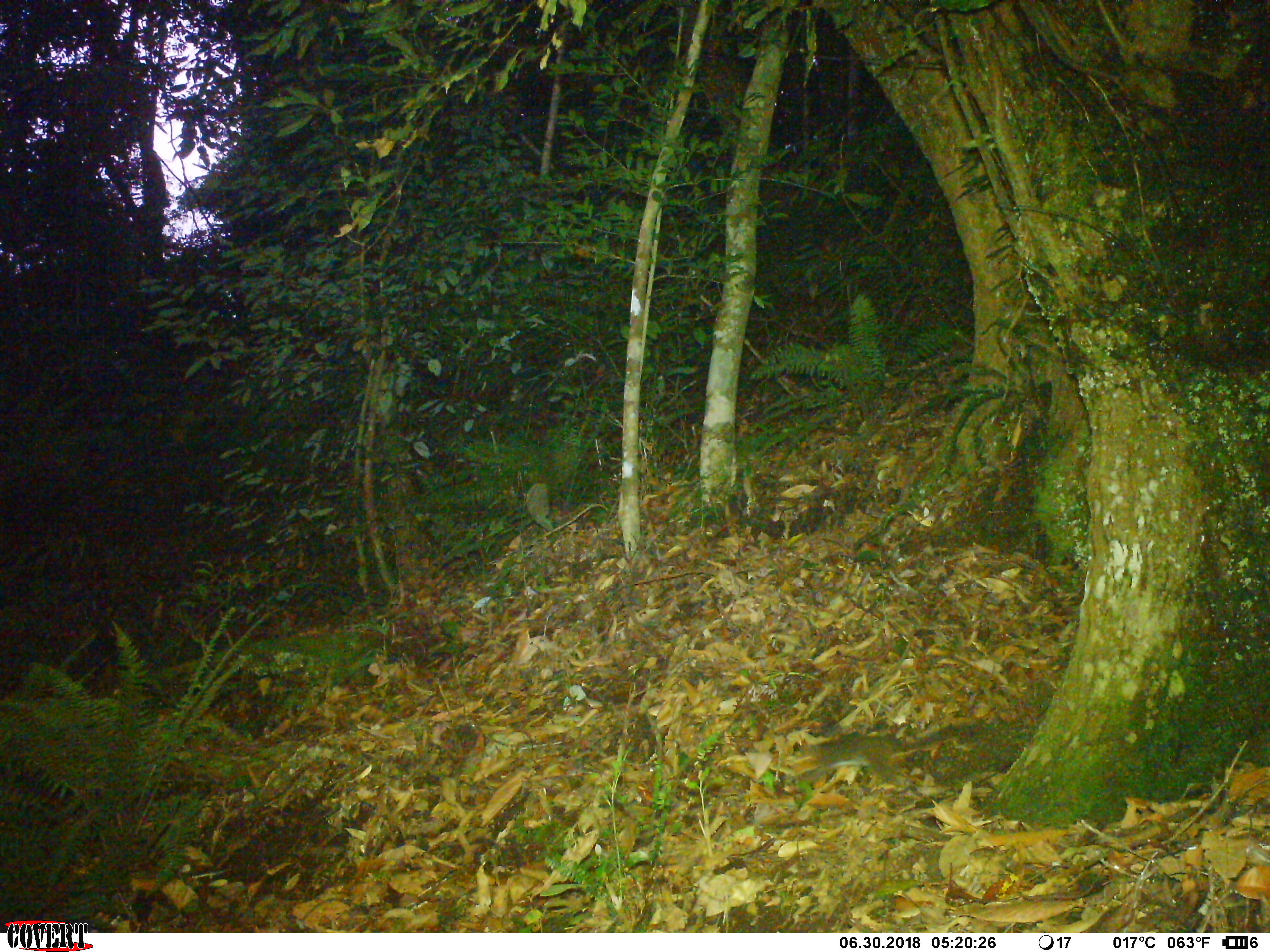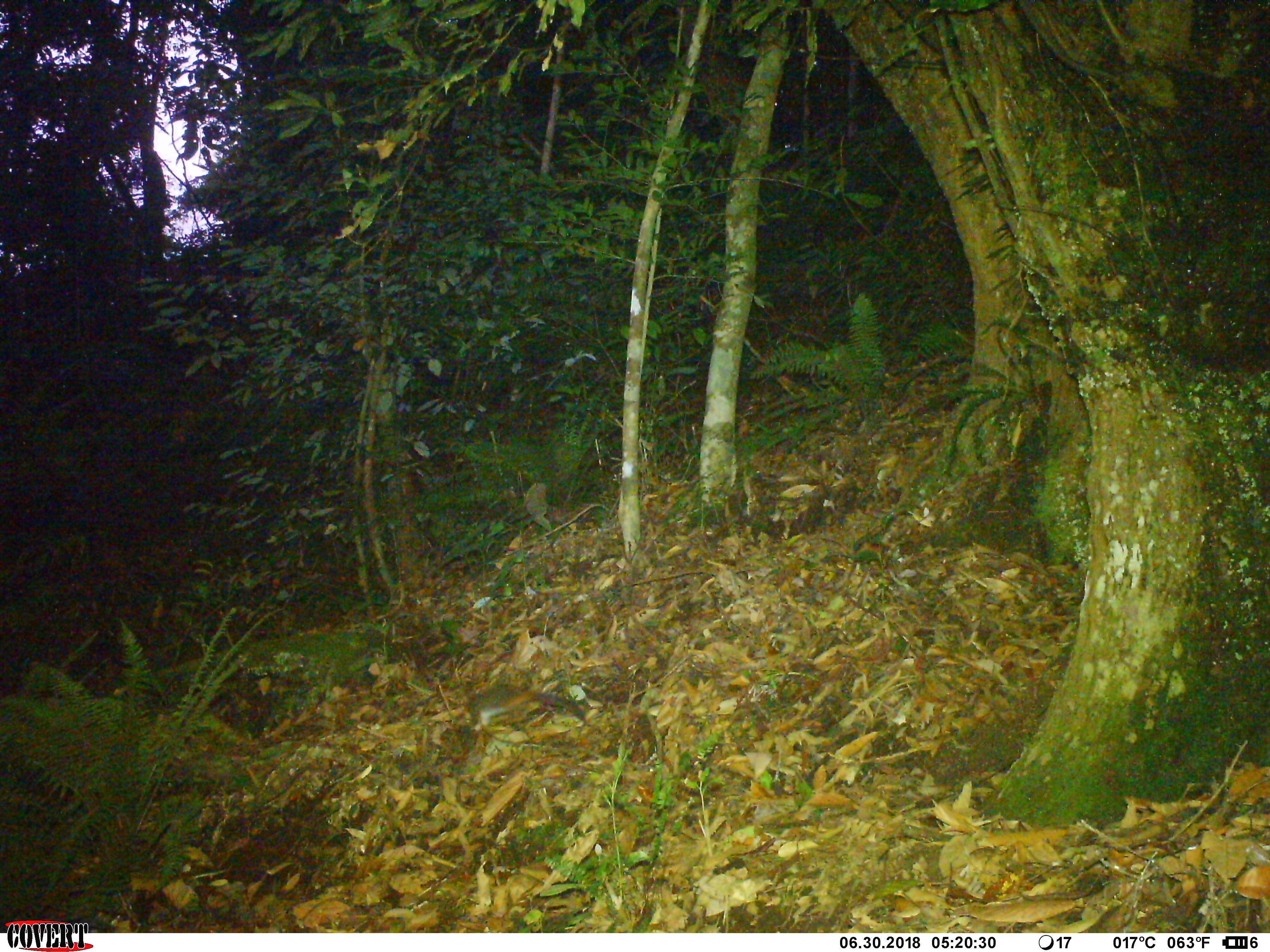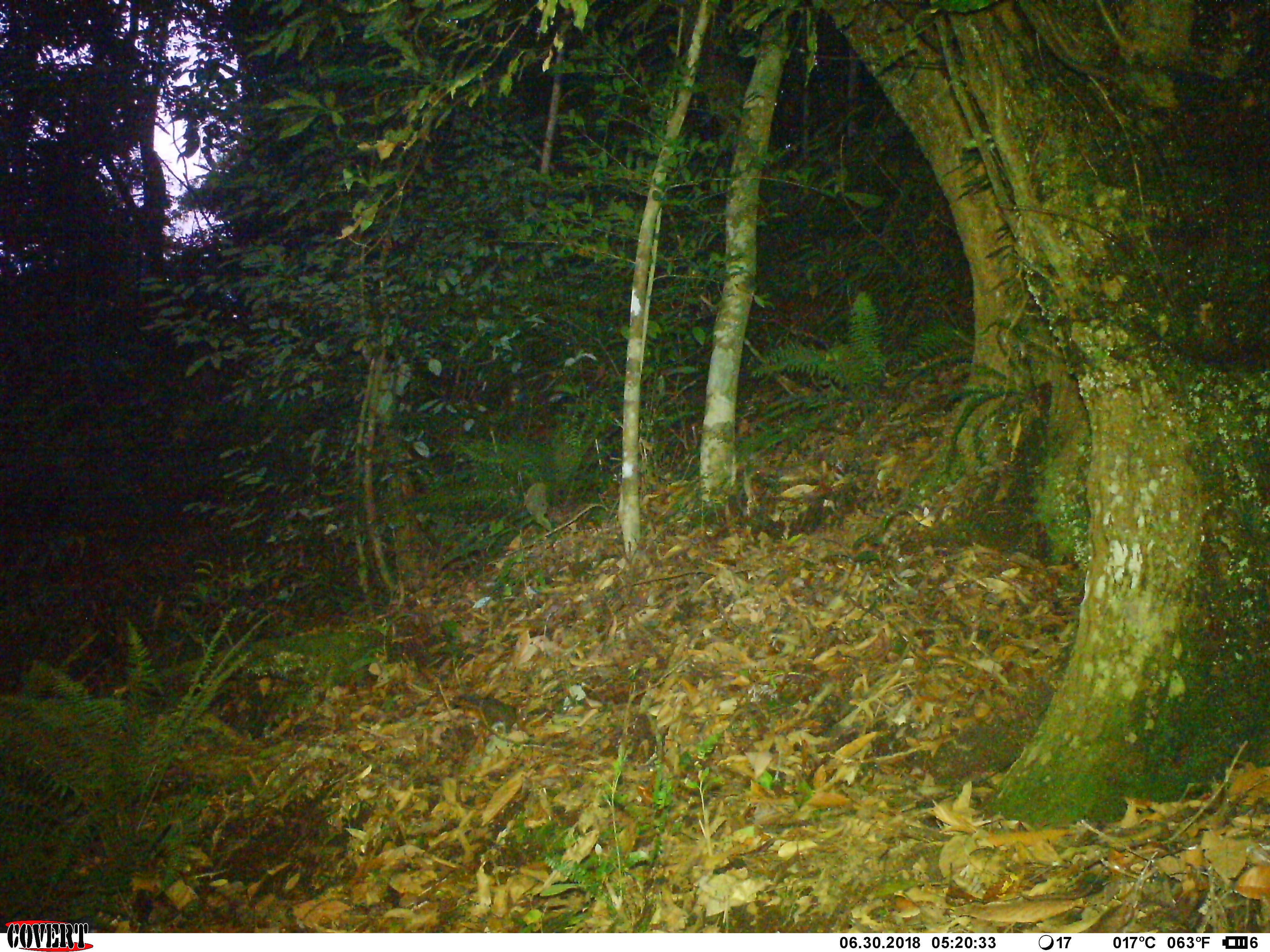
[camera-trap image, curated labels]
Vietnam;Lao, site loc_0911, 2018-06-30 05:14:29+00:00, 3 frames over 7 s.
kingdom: Animalia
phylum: Chordata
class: Mammalia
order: Rodentia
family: Sciuridae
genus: Dremomys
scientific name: Dremomys rufigenis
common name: red-cheeked squirrel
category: red cheeked squirrel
Red cheeked squirrel (red-cheeked squirrel) (Dremomys rufigenis). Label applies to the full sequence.